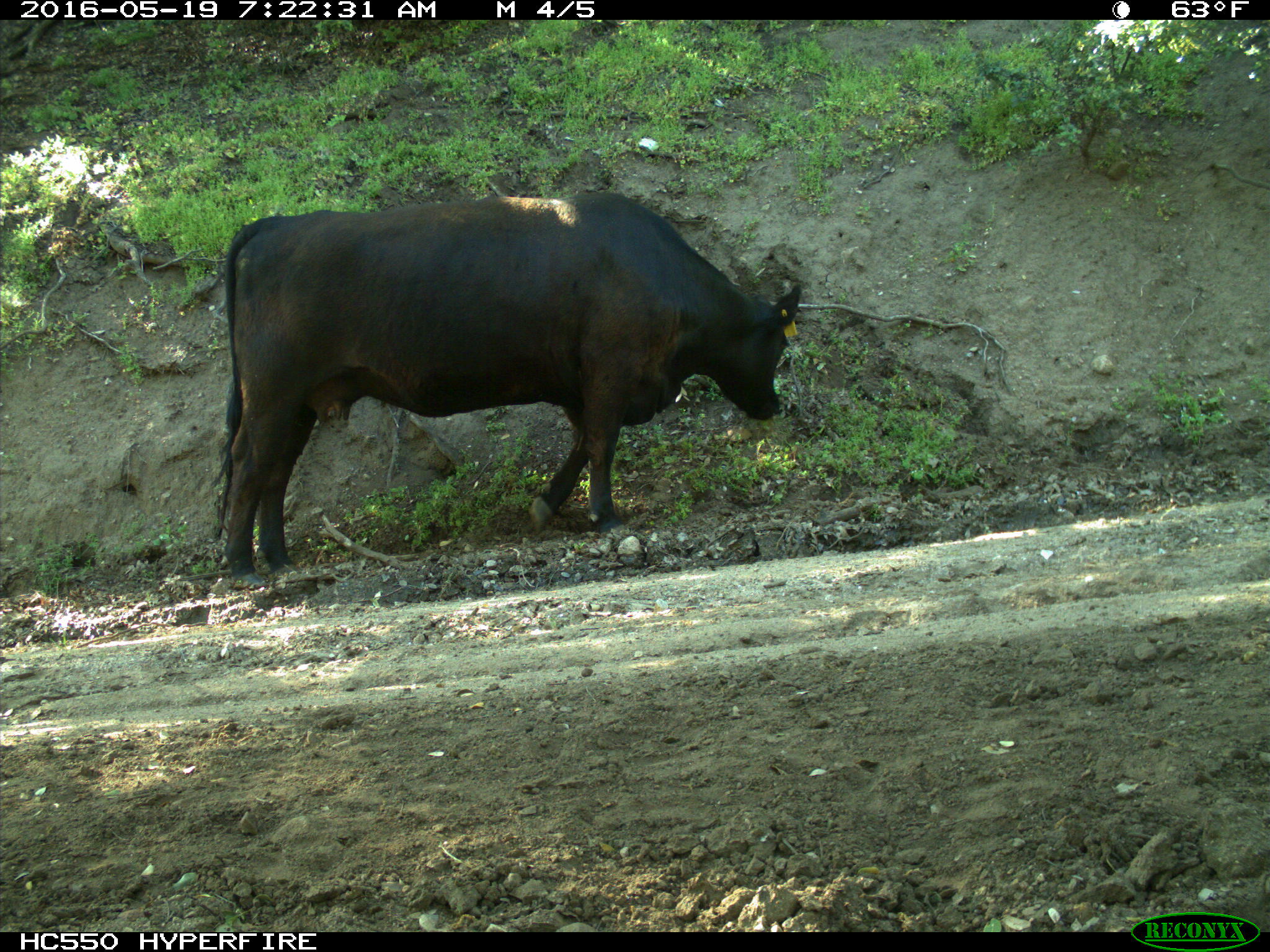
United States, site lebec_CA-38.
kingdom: Animalia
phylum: Chordata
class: Mammalia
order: Artiodactyla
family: Bovidae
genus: Bos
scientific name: Bos taurus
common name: domestic cow